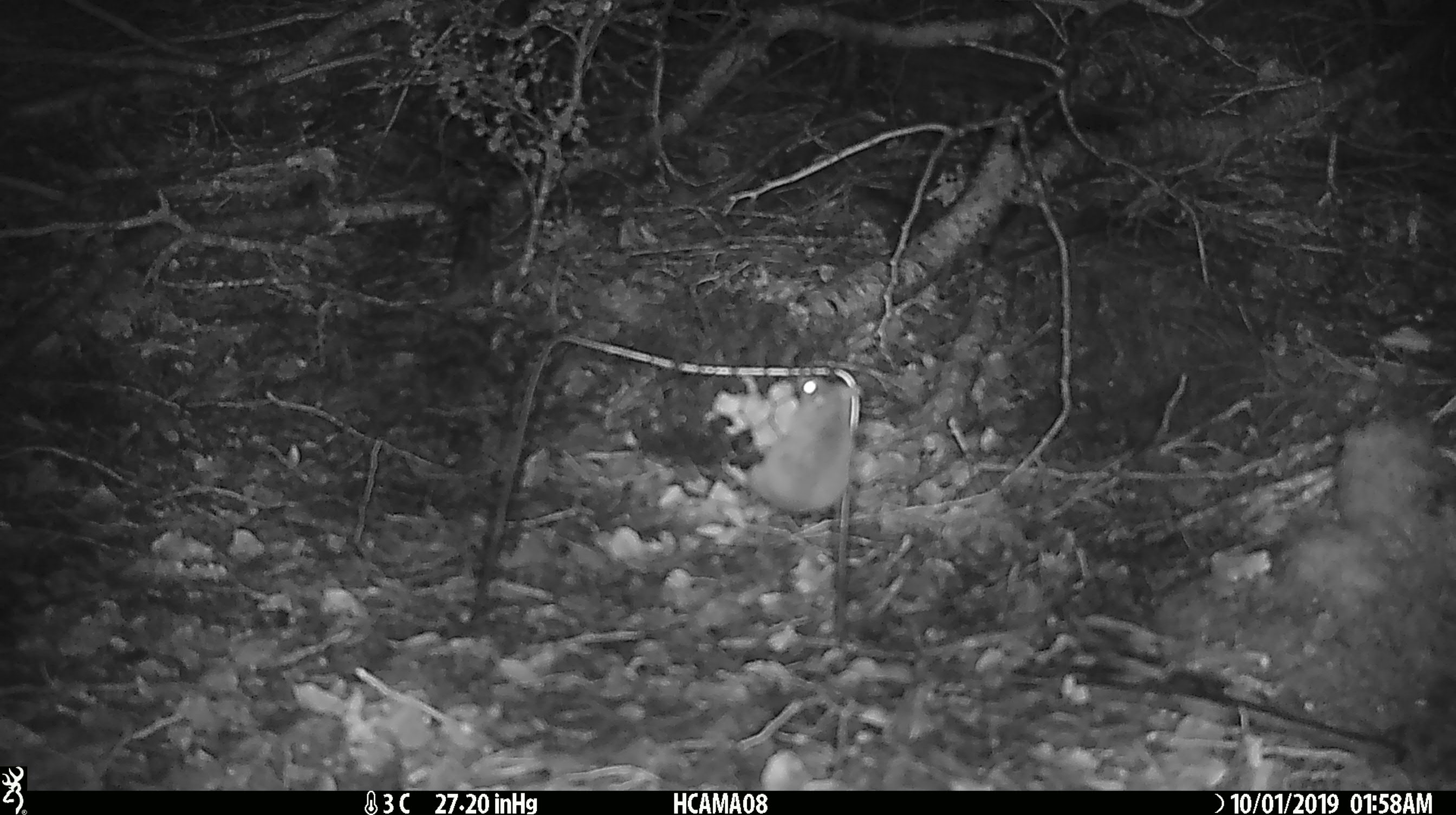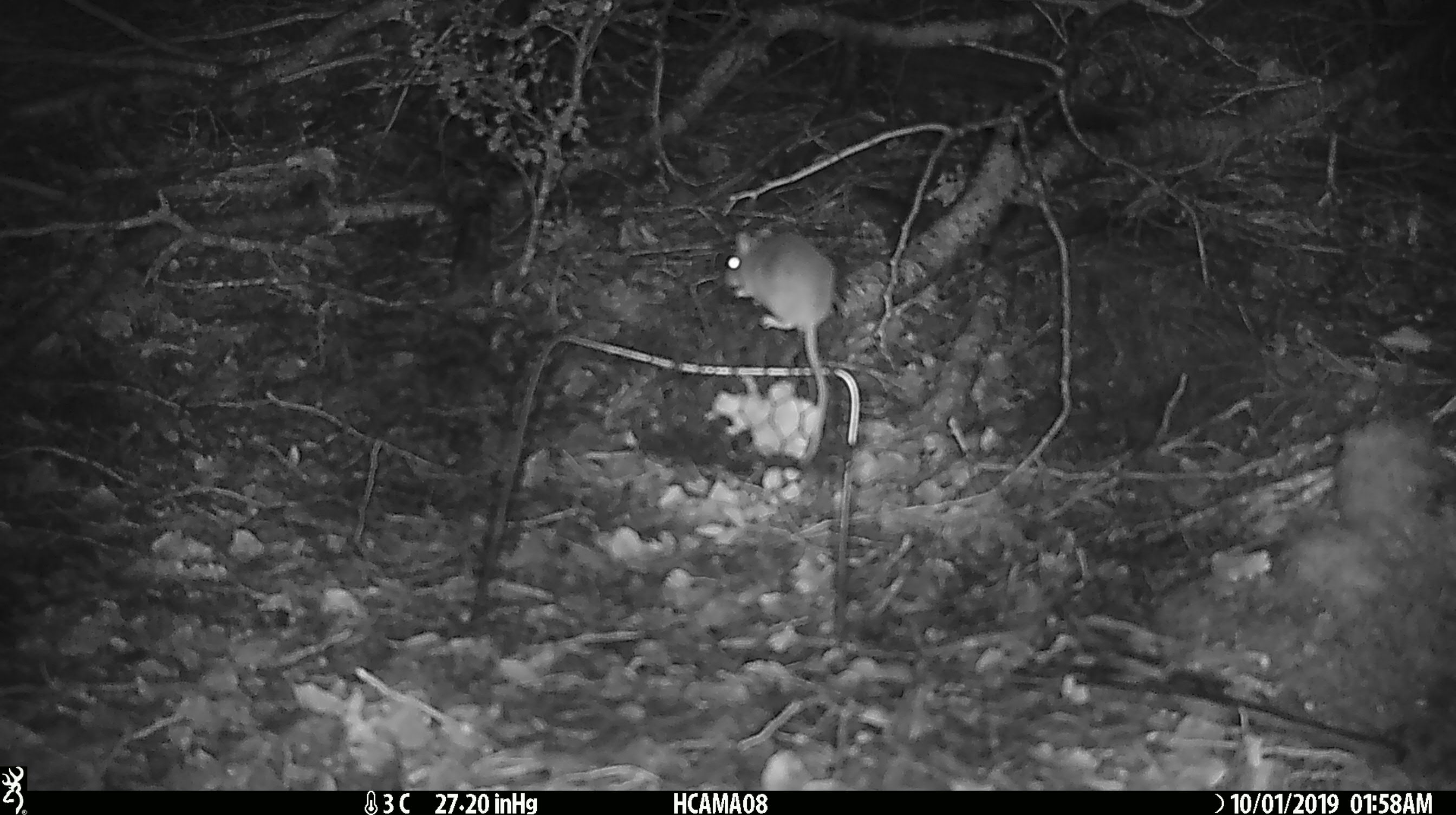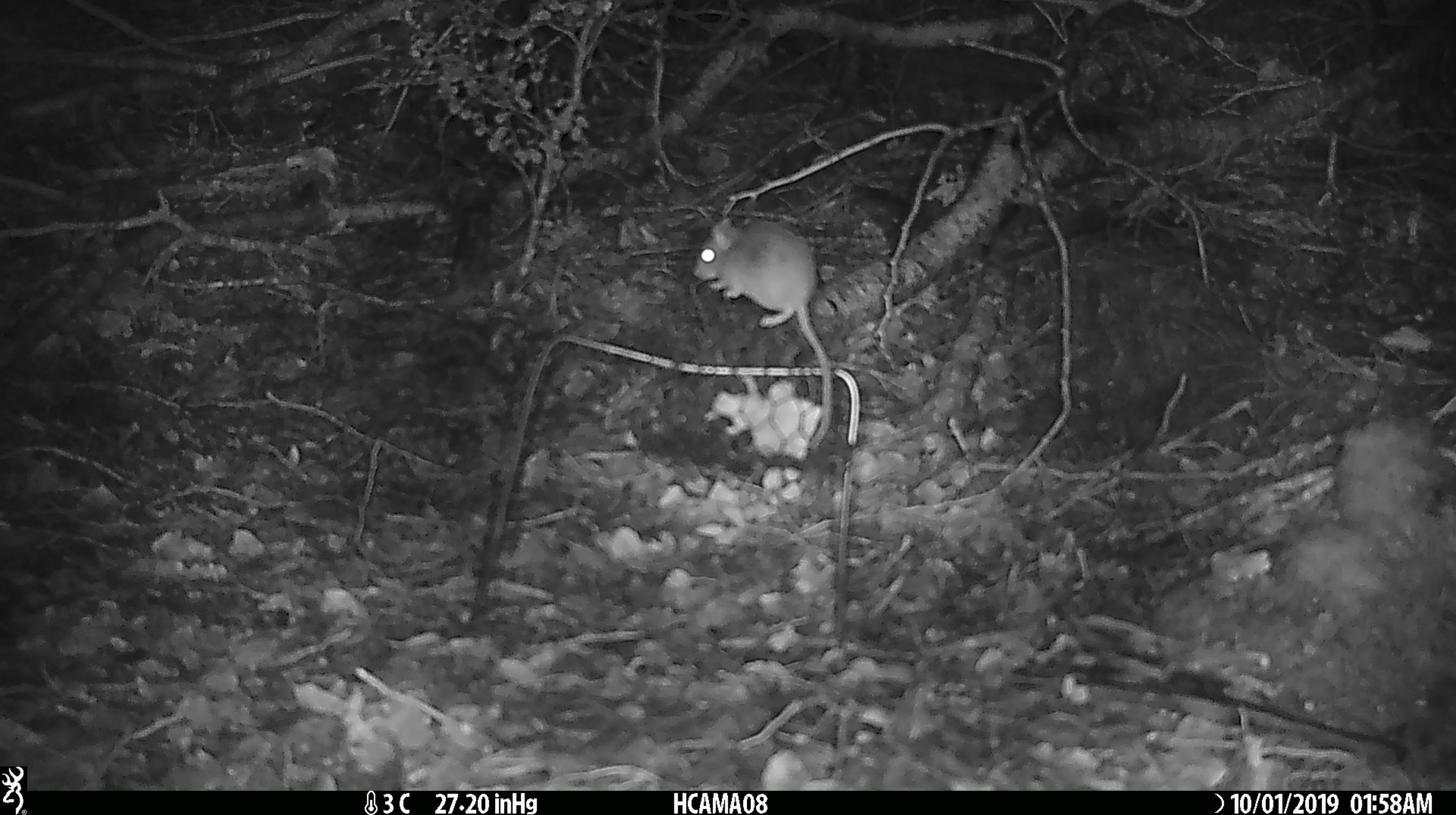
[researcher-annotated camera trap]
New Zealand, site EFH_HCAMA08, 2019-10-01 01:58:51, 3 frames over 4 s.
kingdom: Animalia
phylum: Chordata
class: Mammalia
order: Rodentia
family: Muridae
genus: Mus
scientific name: Mus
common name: mouse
Mouse (Mus).